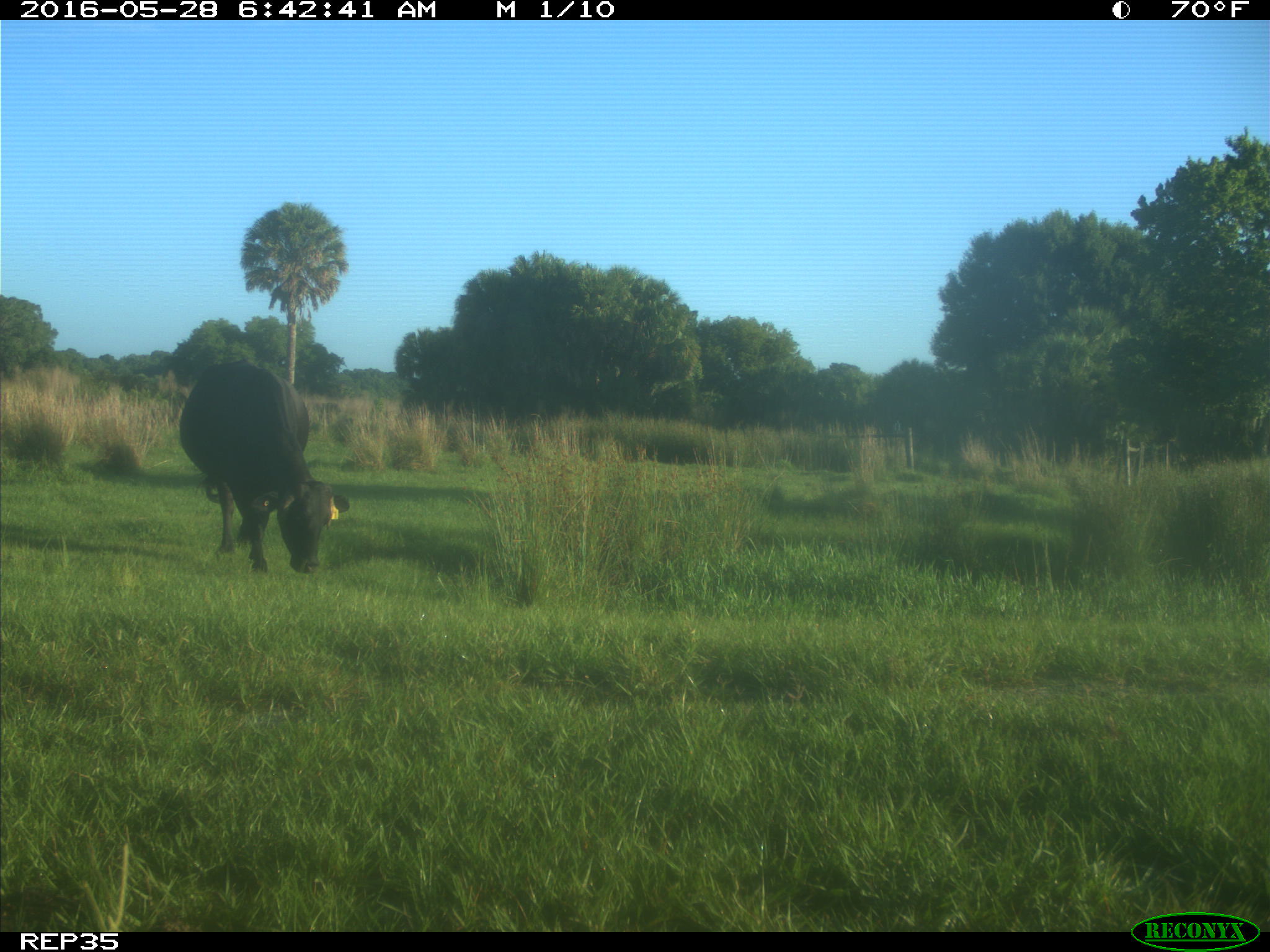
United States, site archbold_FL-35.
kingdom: Animalia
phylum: Chordata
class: Mammalia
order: Artiodactyla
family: Bovidae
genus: Bos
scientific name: Bos taurus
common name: domestic cow